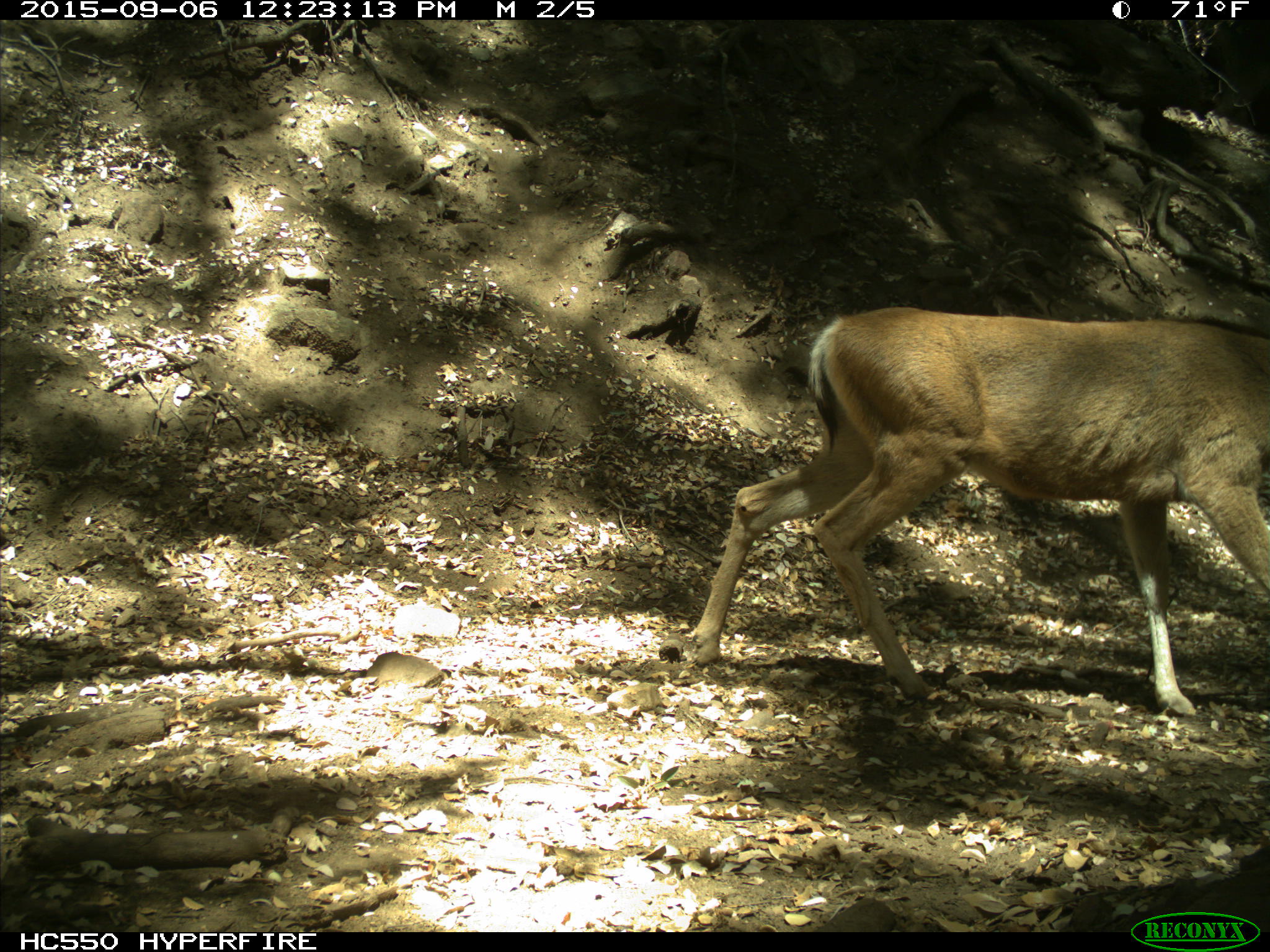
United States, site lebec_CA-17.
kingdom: Animalia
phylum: Chordata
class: Mammalia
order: Artiodactyla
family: Cervidae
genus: Odocoileus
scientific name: Odocoileus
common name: deer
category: unidentified deer